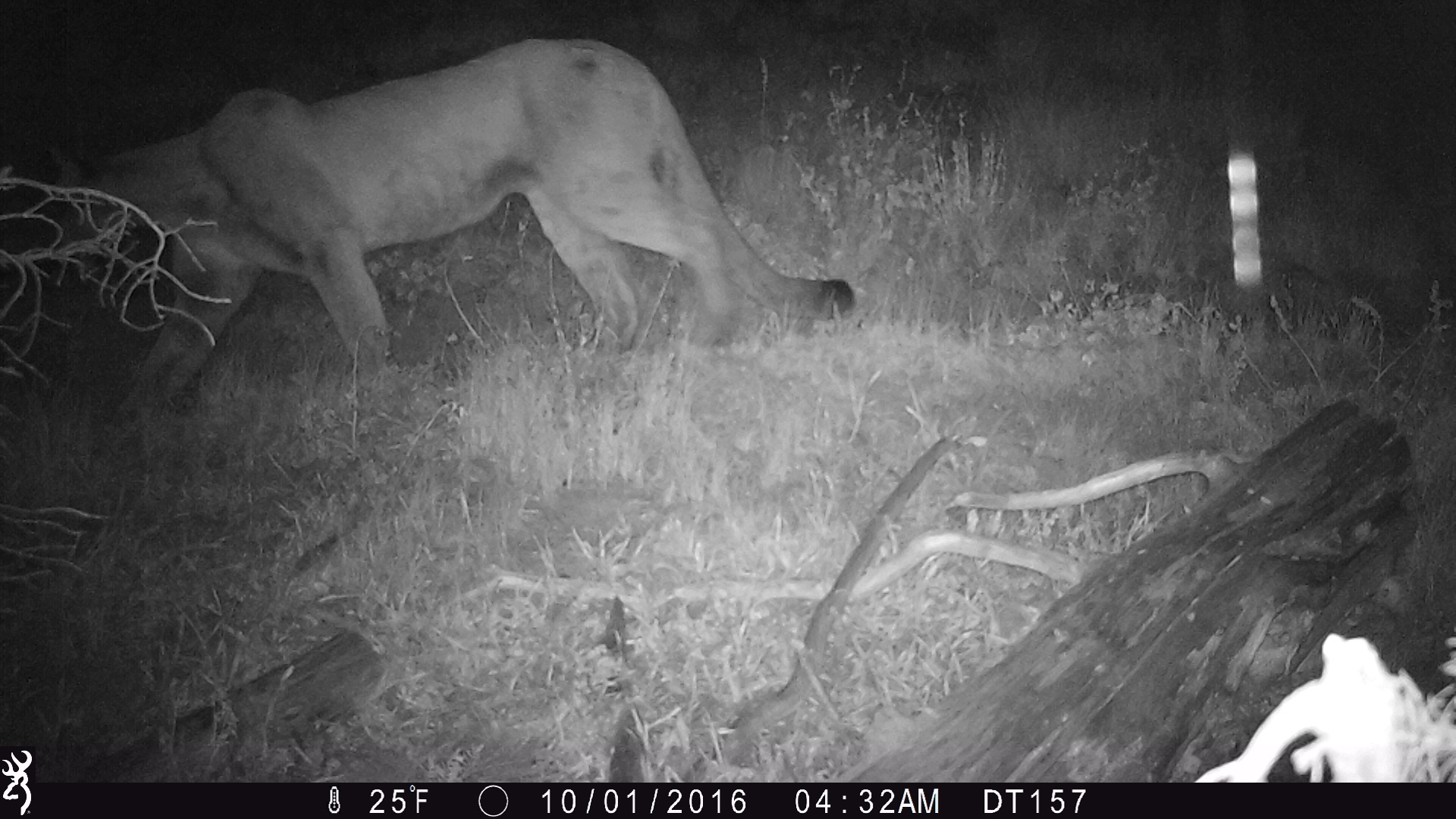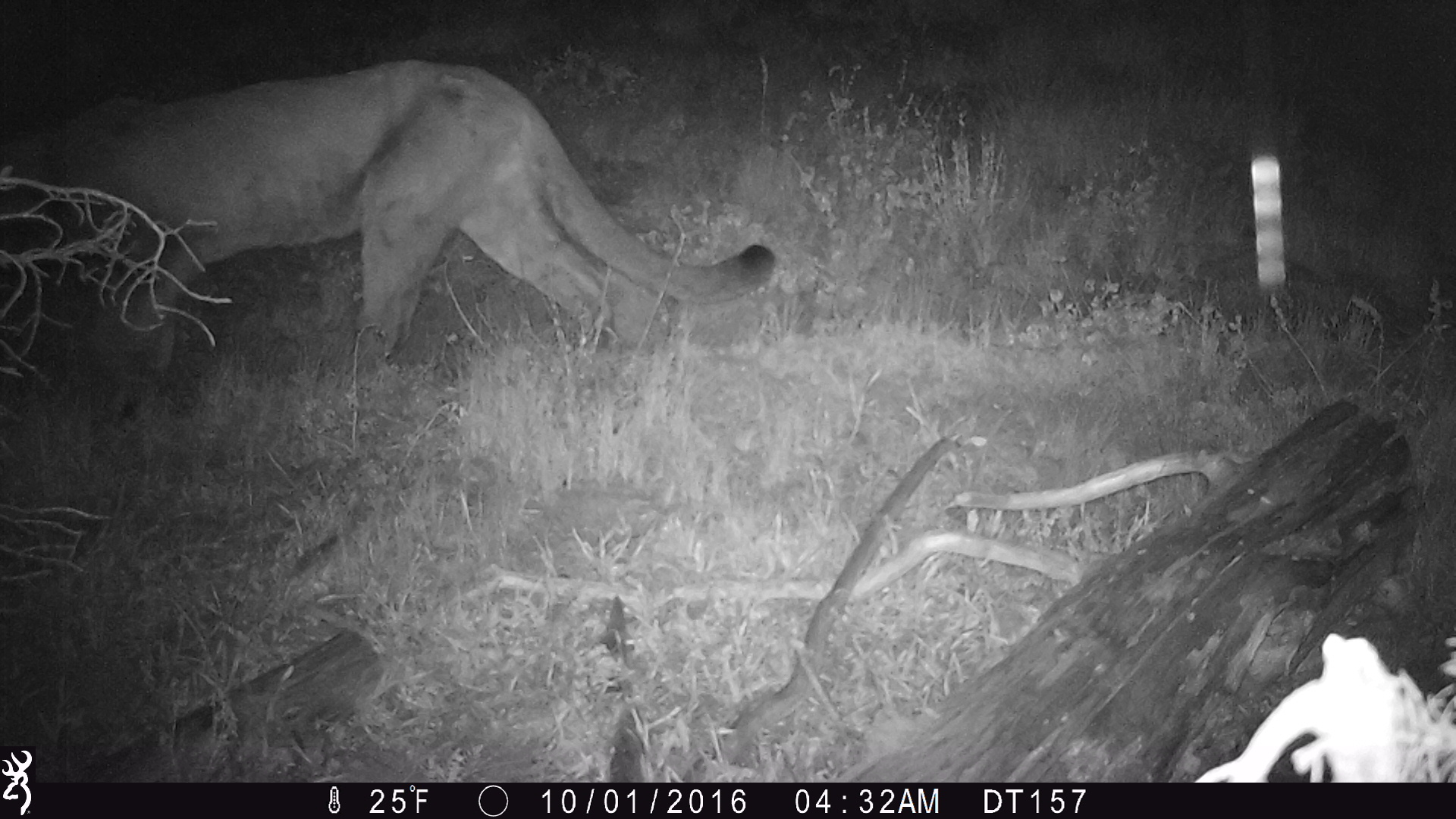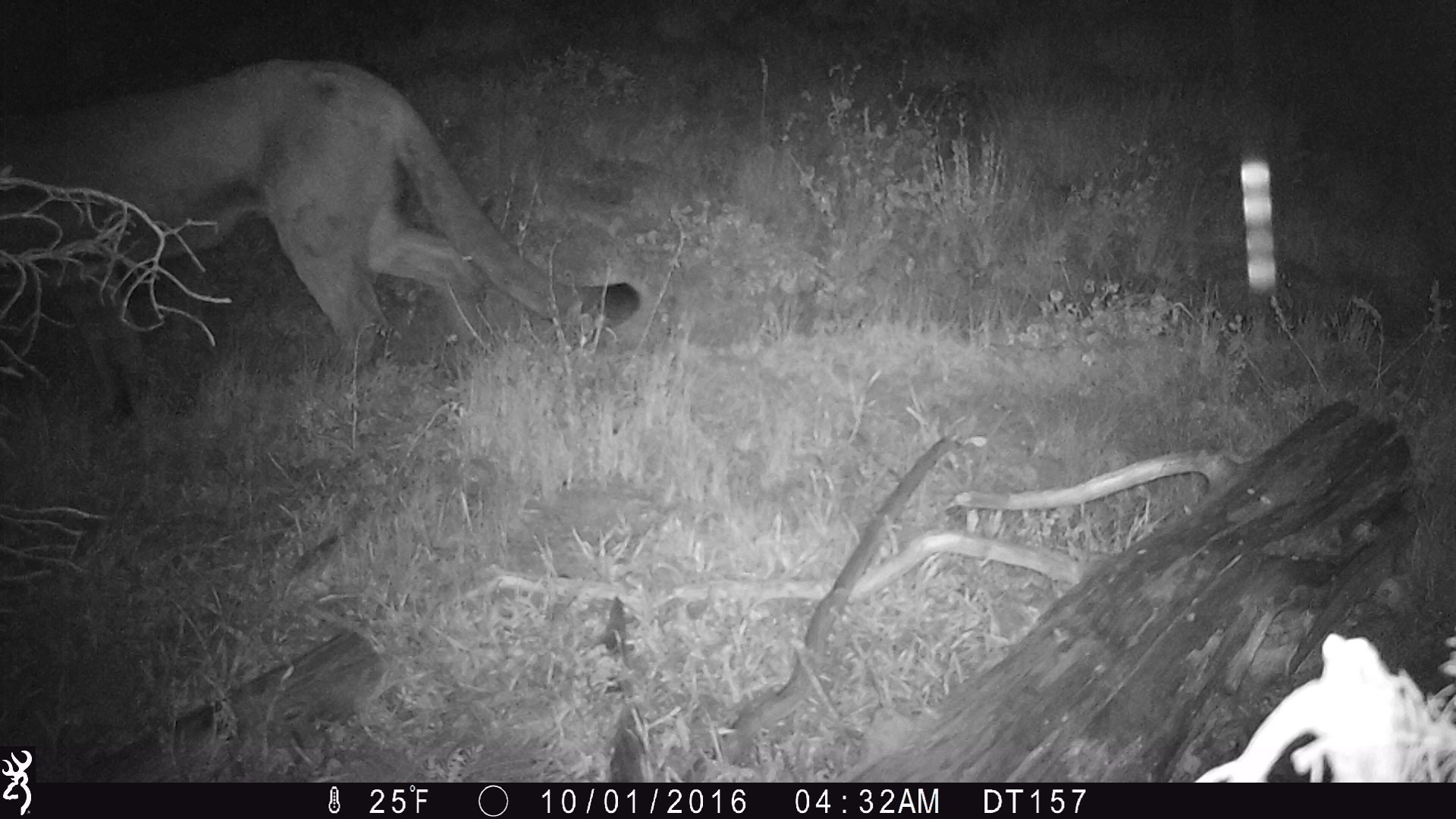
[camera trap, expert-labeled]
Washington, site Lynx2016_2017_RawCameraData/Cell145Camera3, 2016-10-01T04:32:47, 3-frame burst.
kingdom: Animalia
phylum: Chordata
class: Mammalia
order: Carnivora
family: Felidae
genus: Puma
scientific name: Puma concolor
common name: mountain lion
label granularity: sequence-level